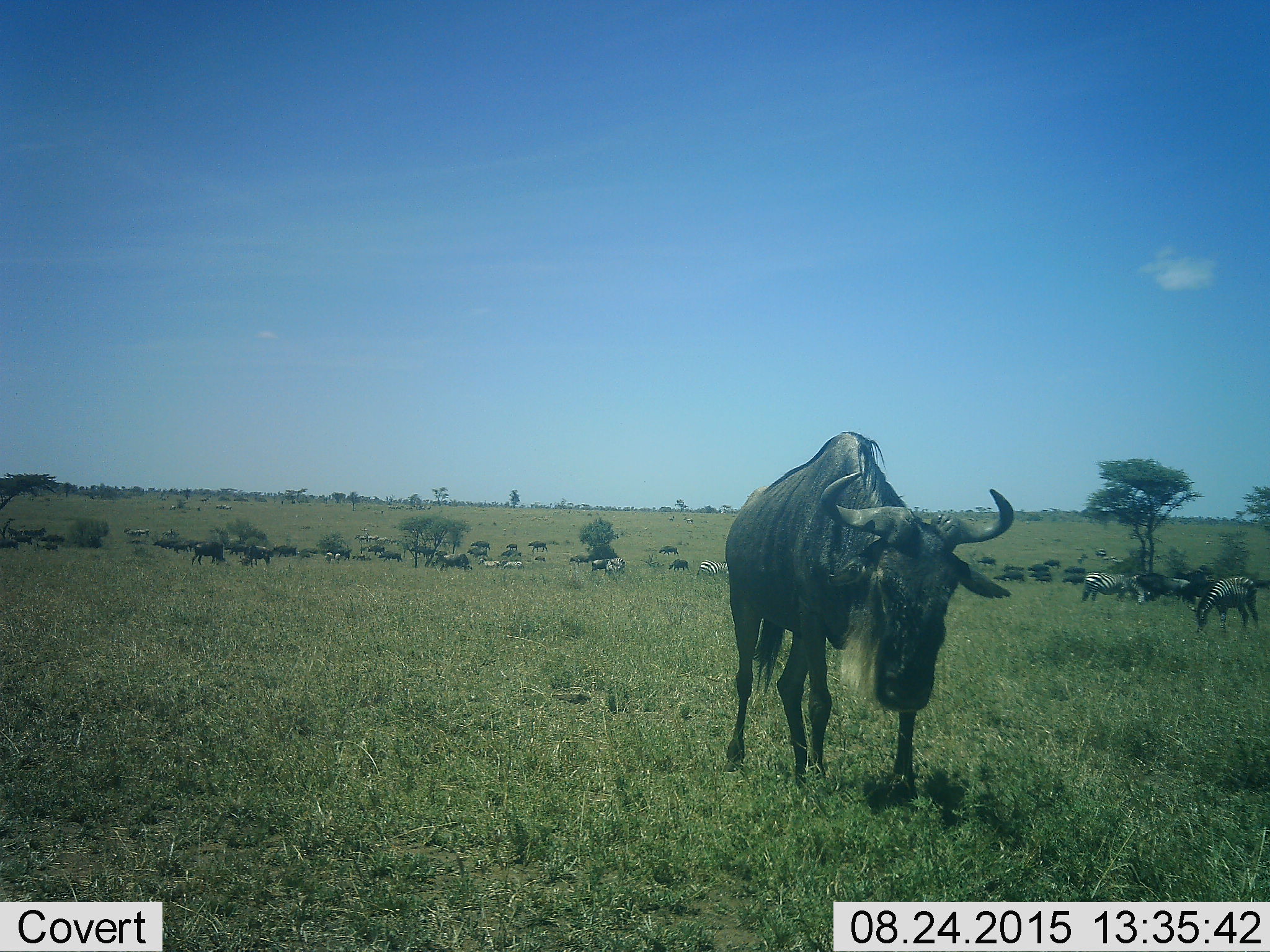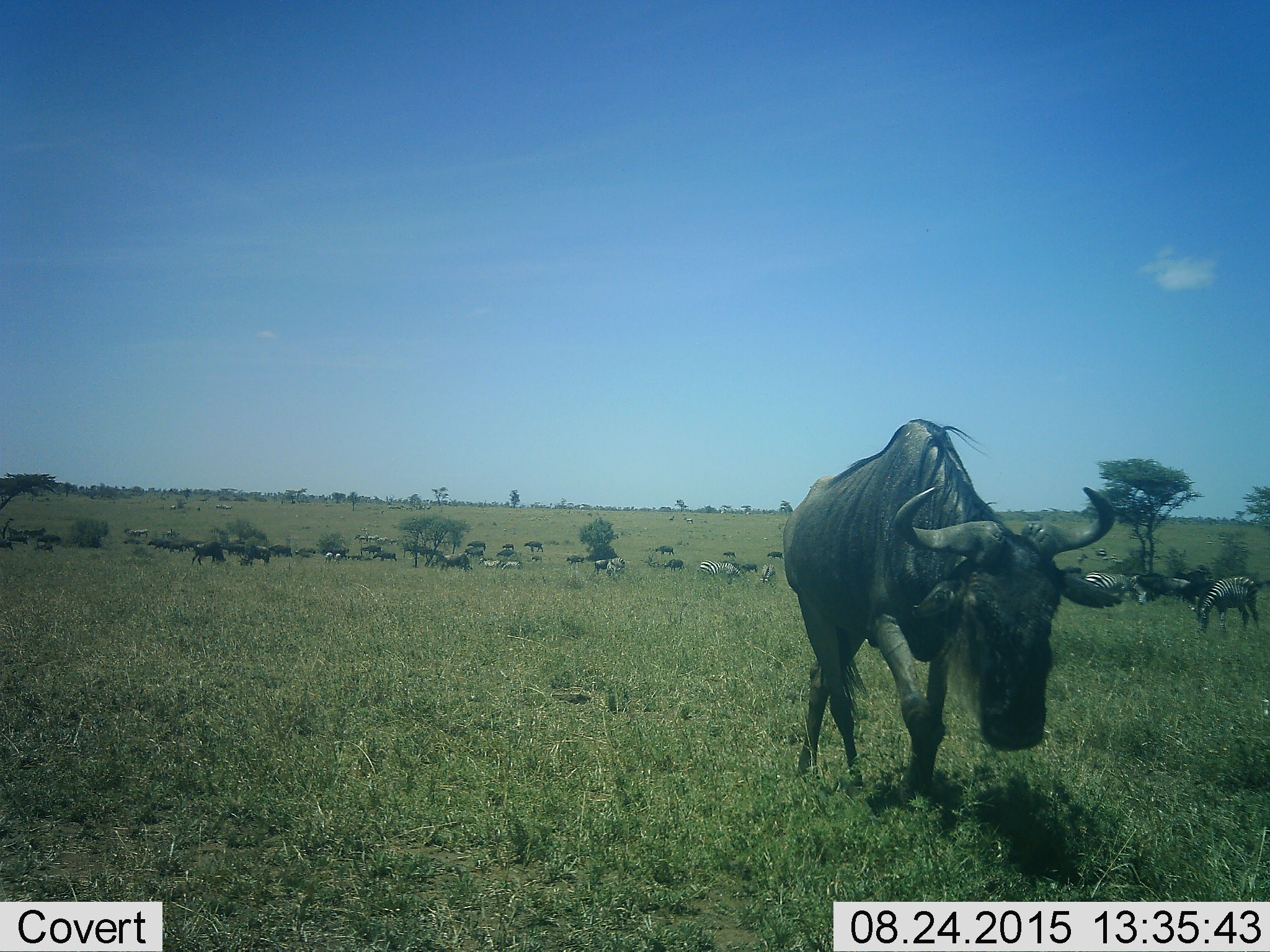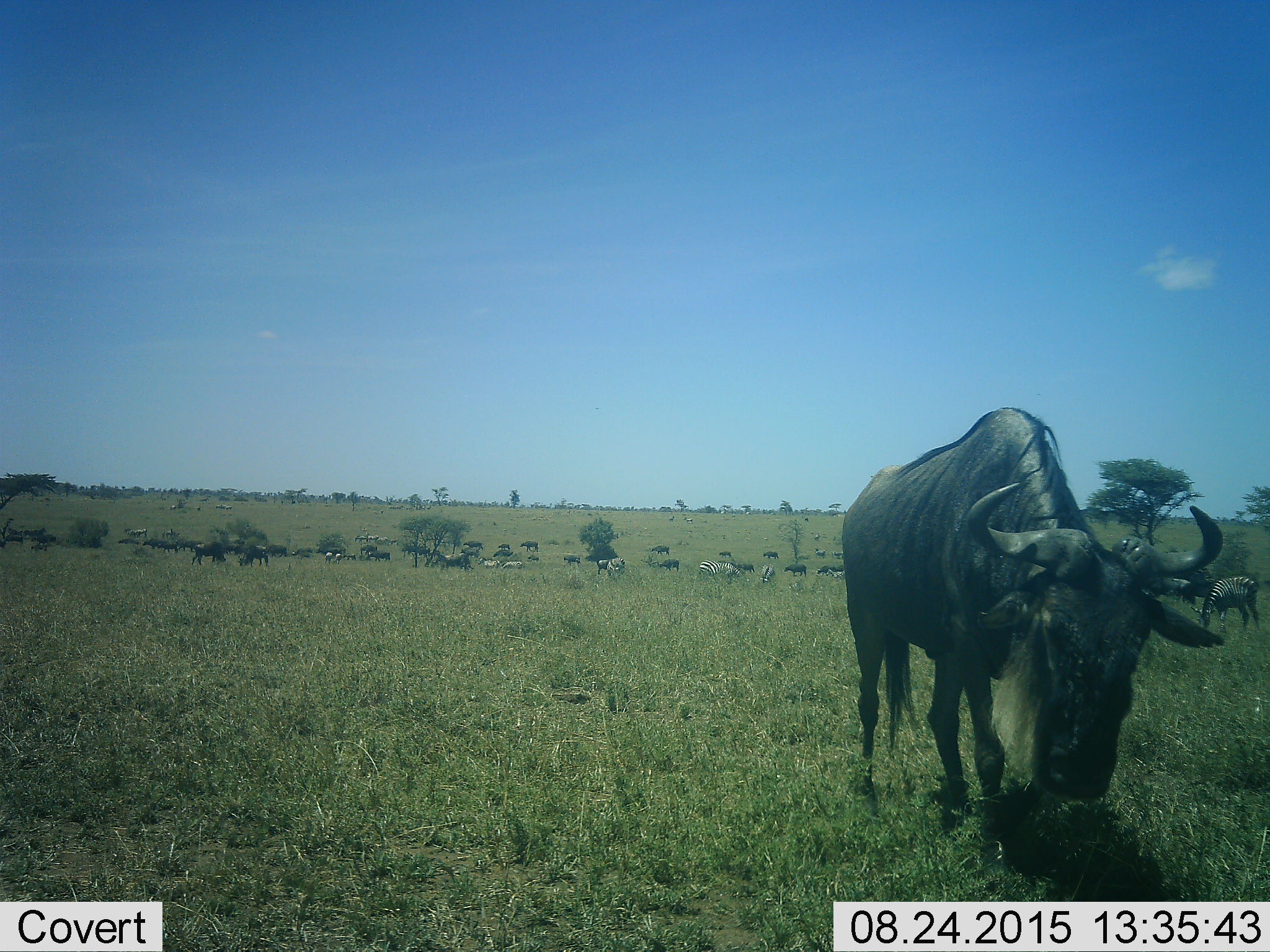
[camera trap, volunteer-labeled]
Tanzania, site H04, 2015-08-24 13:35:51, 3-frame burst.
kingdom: Animalia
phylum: Chordata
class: Mammalia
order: Artiodactyla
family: Bovidae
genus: Connochaetes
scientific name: Connochaetes taurinus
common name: blue wildebeest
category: wildebeest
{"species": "wildebeest (blue wildebeest) (Connochaetes taurinus)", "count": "11-50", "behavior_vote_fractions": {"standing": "75%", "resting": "0%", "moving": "50%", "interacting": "12%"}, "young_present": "12%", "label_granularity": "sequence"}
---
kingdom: Animalia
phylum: Chordata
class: Mammalia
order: Perissodactyla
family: Equidae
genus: Equus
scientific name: Equus quagga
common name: plains zebra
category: zebra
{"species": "zebra (plains zebra) (Equus quagga)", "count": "11-50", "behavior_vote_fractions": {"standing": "67%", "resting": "11%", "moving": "33%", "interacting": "22%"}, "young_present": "33%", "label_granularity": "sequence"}